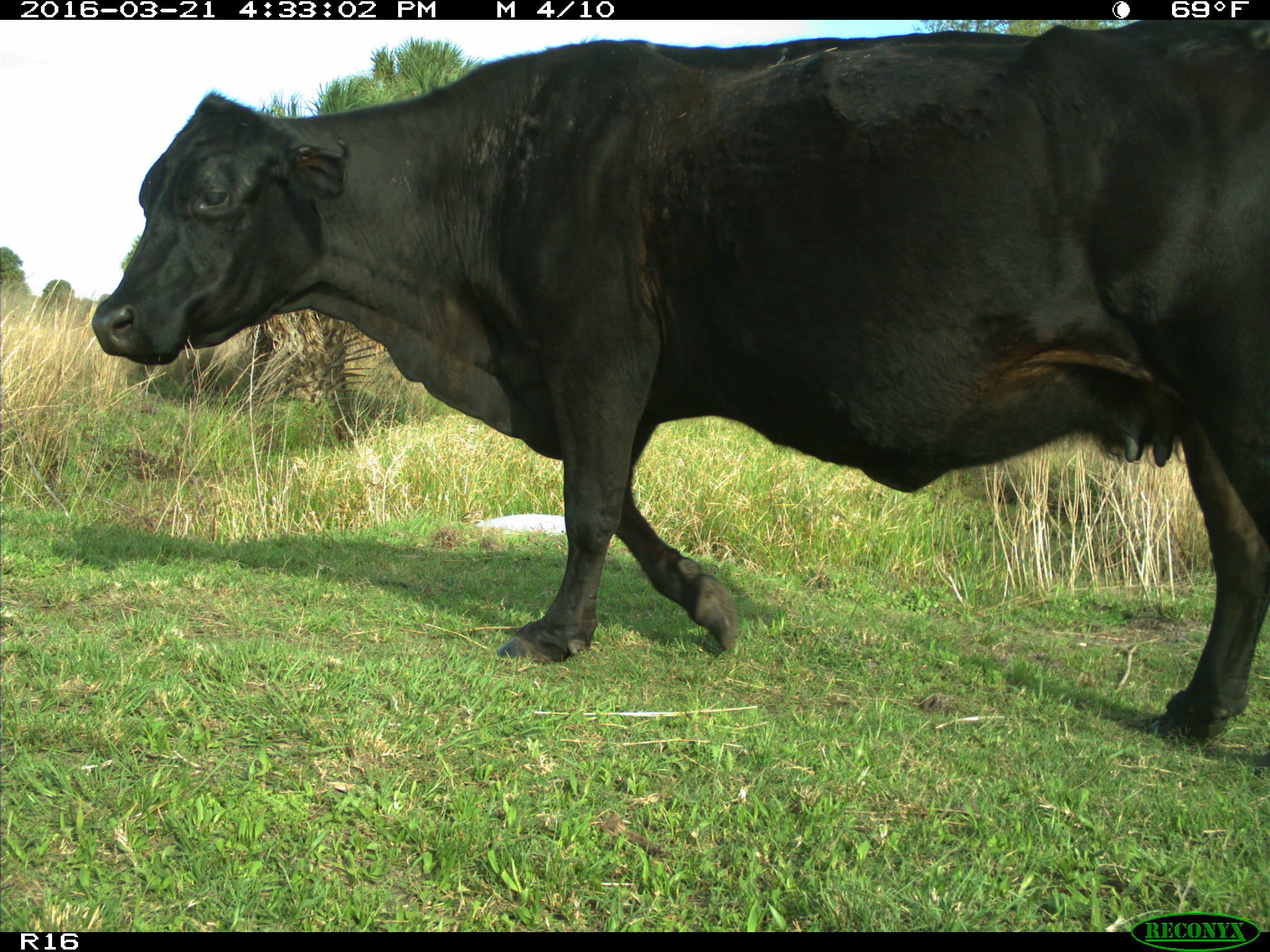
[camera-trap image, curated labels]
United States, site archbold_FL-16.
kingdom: Animalia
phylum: Chordata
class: Mammalia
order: Artiodactyla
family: Bovidae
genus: Bos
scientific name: Bos taurus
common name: domestic cow